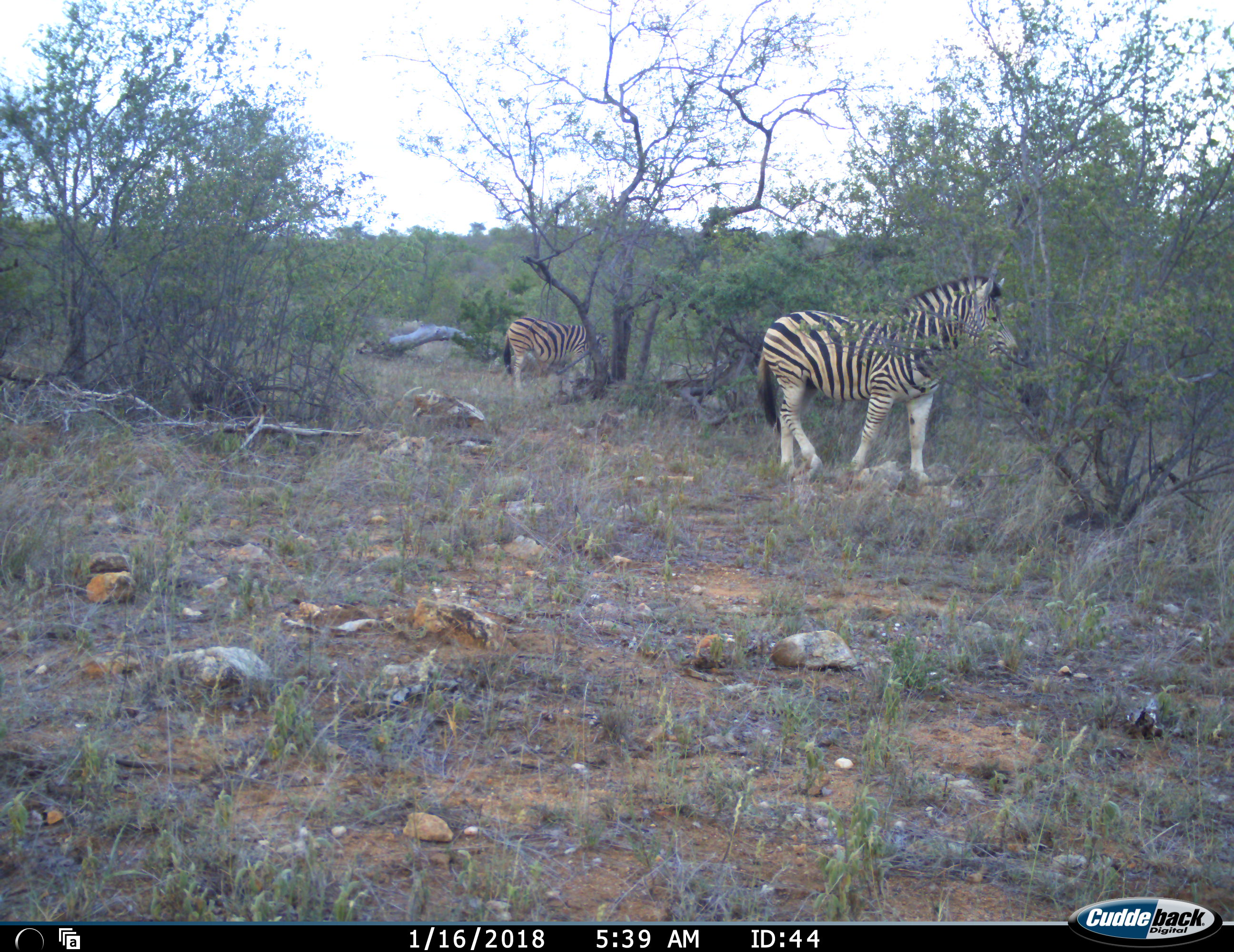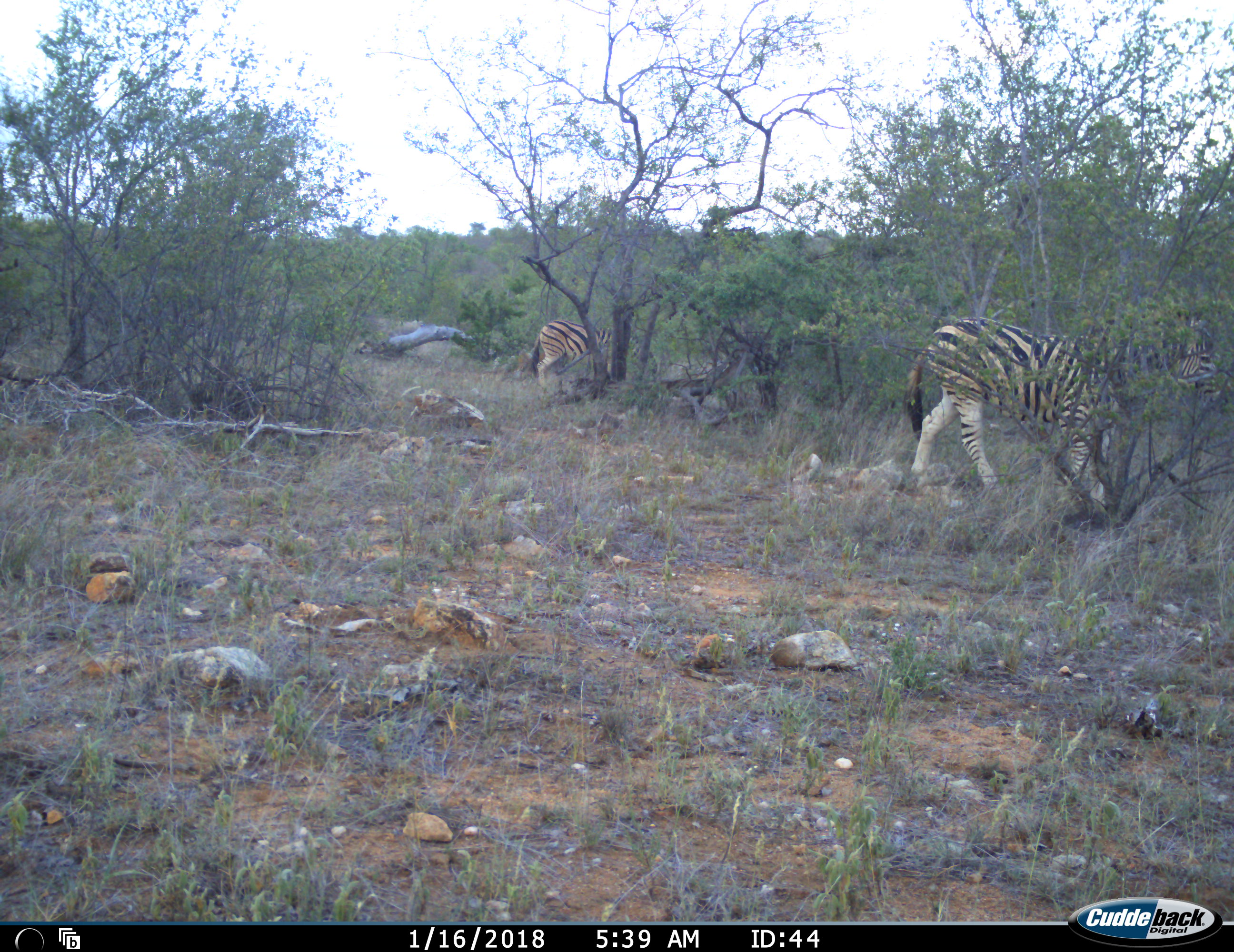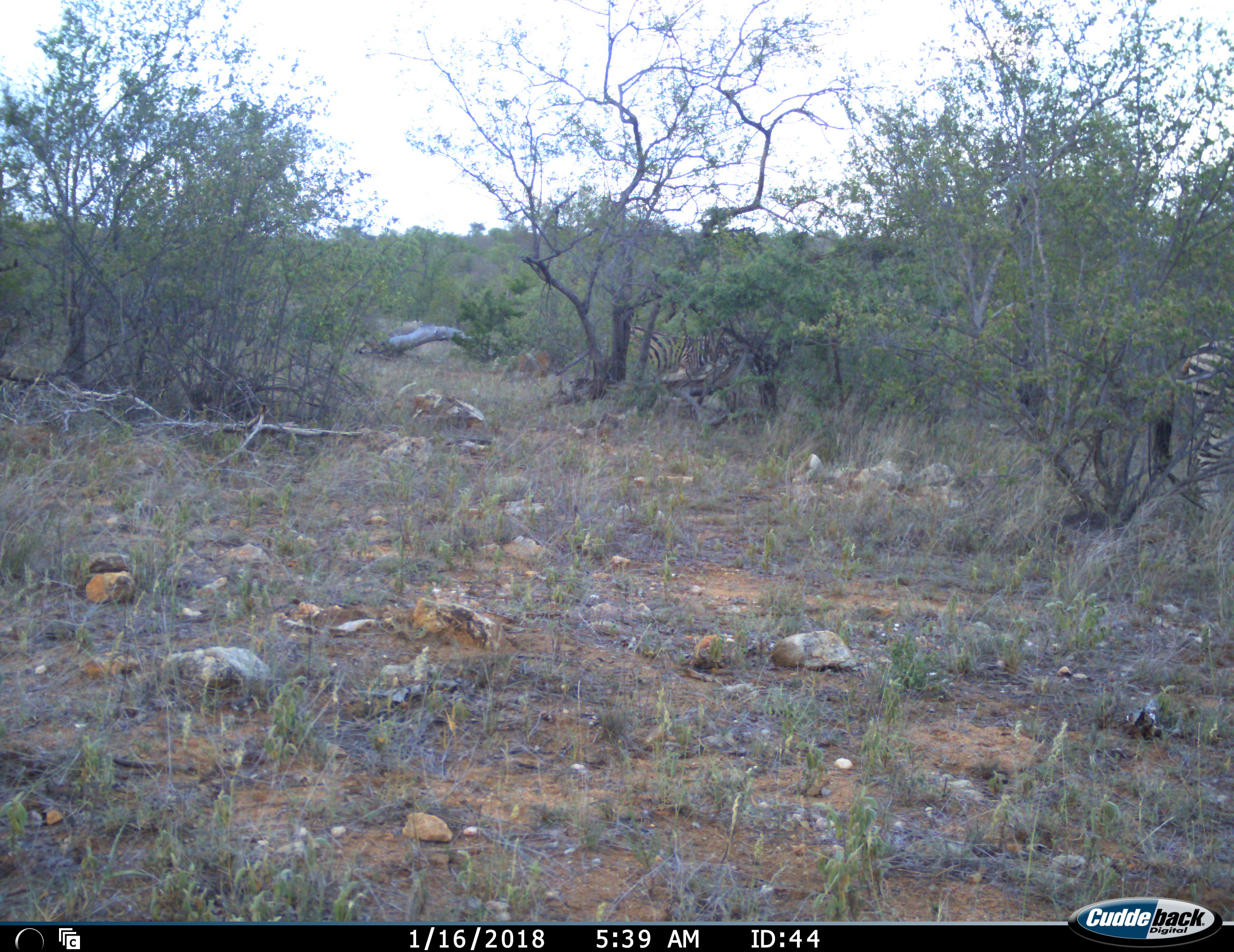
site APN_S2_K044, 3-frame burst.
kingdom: Animalia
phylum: Chordata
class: Mammalia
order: Perissodactyla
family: Equidae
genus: Equus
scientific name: Equus quagga burchellii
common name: burchell's zebra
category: zebraburchells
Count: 2.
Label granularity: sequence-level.